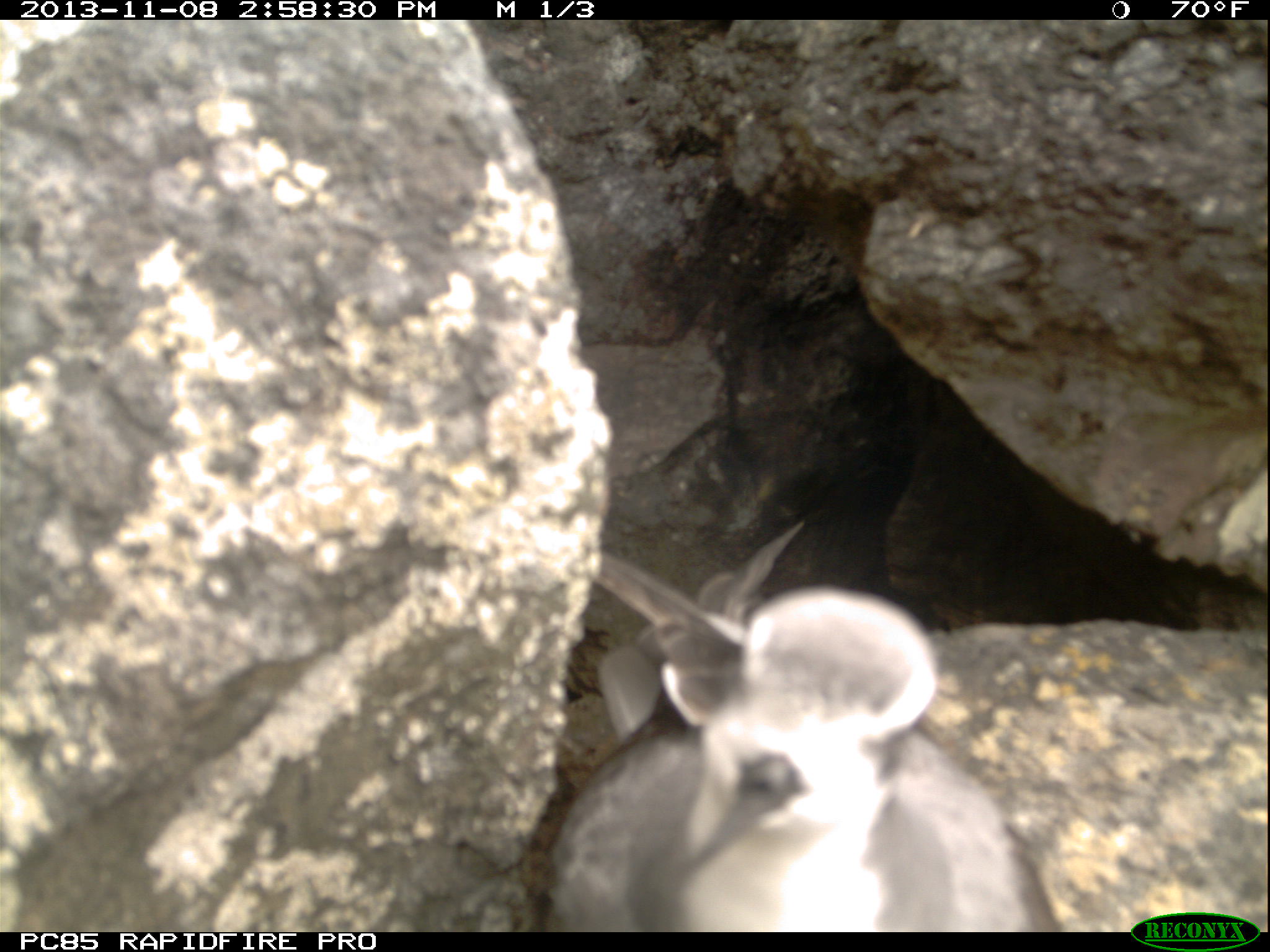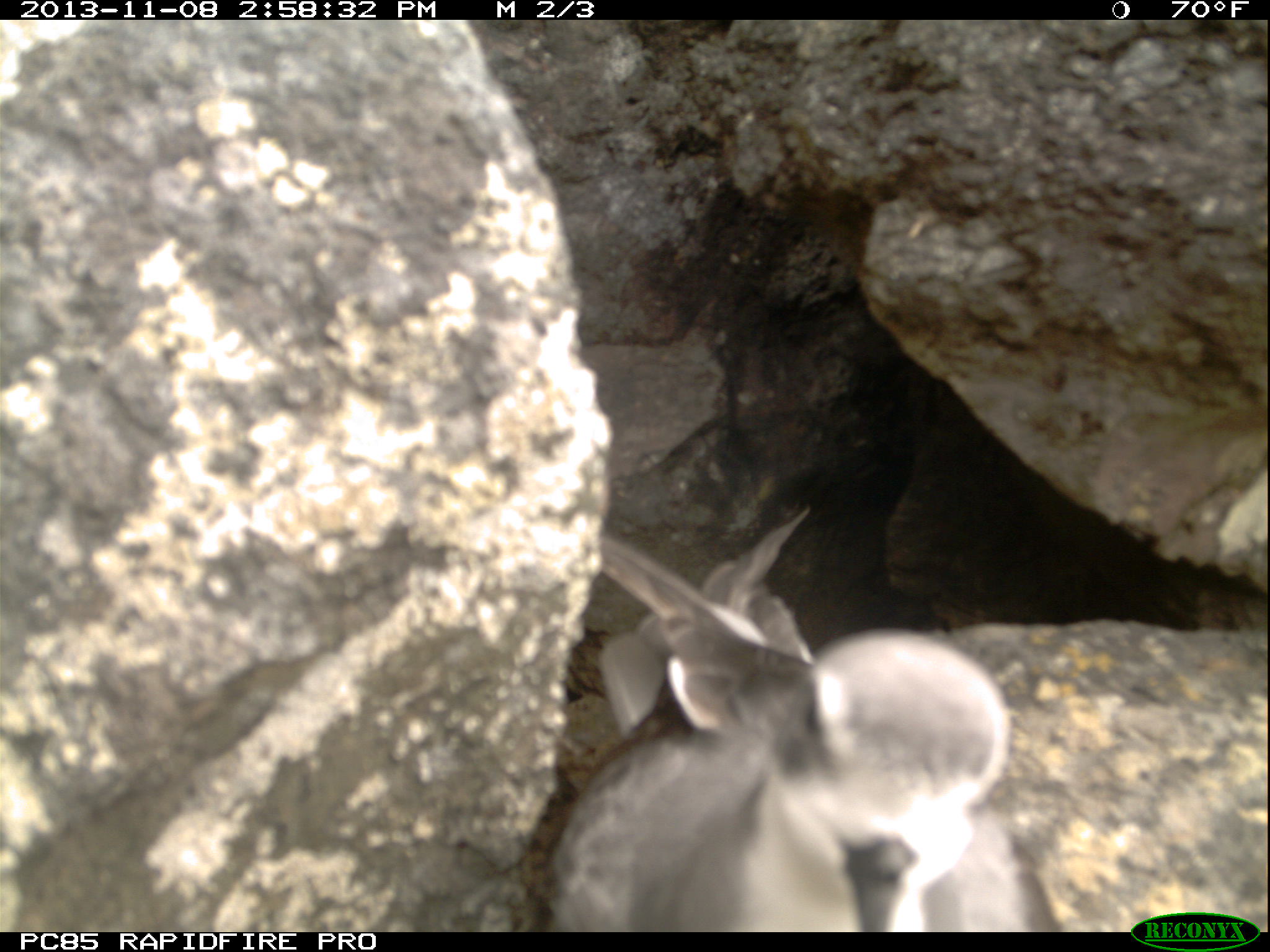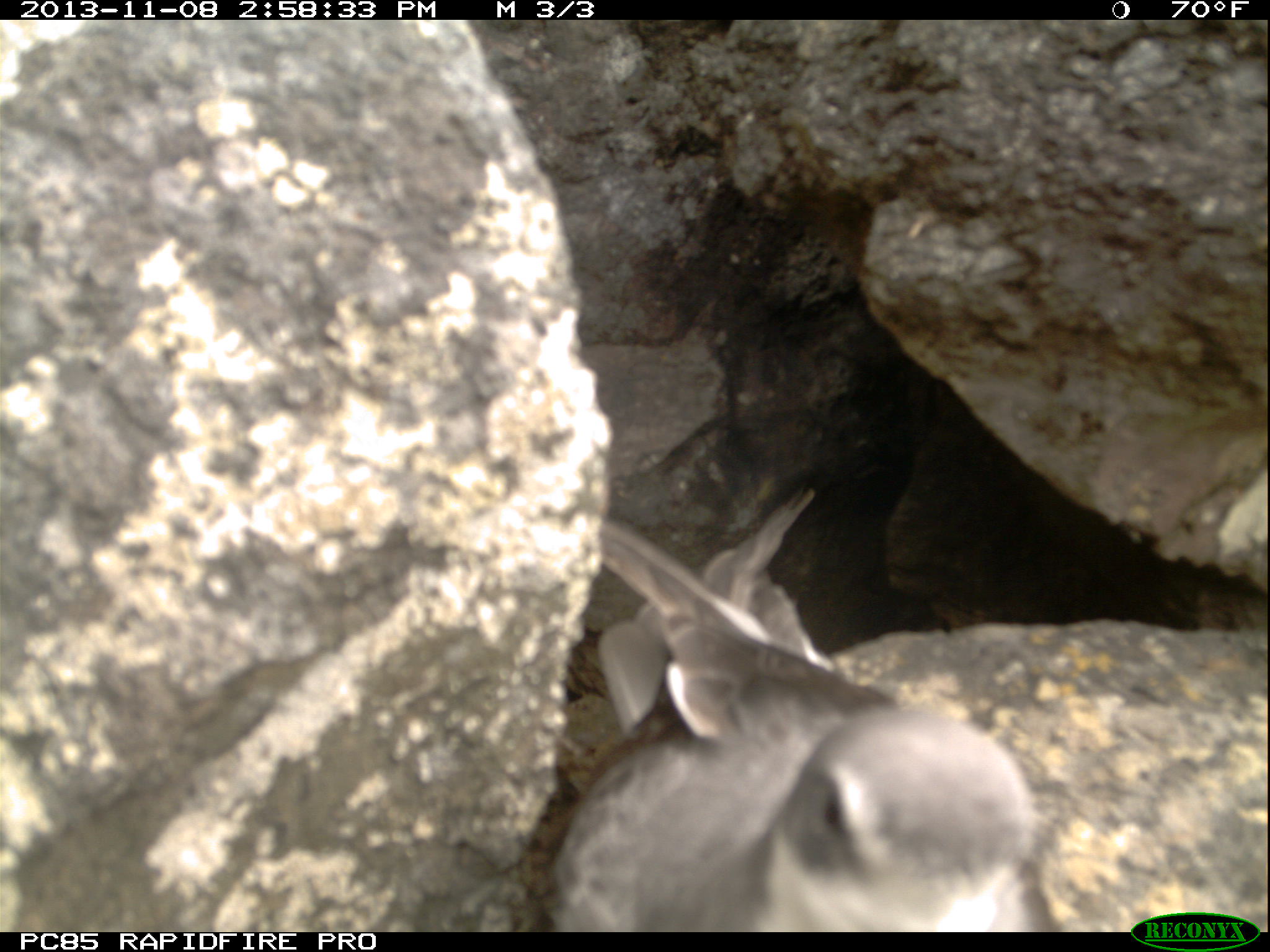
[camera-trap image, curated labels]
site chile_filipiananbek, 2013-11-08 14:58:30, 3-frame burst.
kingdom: Animalia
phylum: Chordata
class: Aves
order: Procellariiformes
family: Procellariidae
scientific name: Procellariidae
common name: petrel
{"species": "petrel (Procellariidae)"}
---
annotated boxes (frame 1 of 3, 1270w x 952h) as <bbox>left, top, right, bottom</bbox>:
petrel: <bbox>528, 524, 1057, 928</bbox>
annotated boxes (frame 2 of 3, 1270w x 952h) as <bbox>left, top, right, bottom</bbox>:
petrel: <bbox>521, 506, 1060, 928</bbox>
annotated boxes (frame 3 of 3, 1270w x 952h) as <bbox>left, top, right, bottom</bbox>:
petrel: <bbox>528, 487, 1049, 930</bbox>